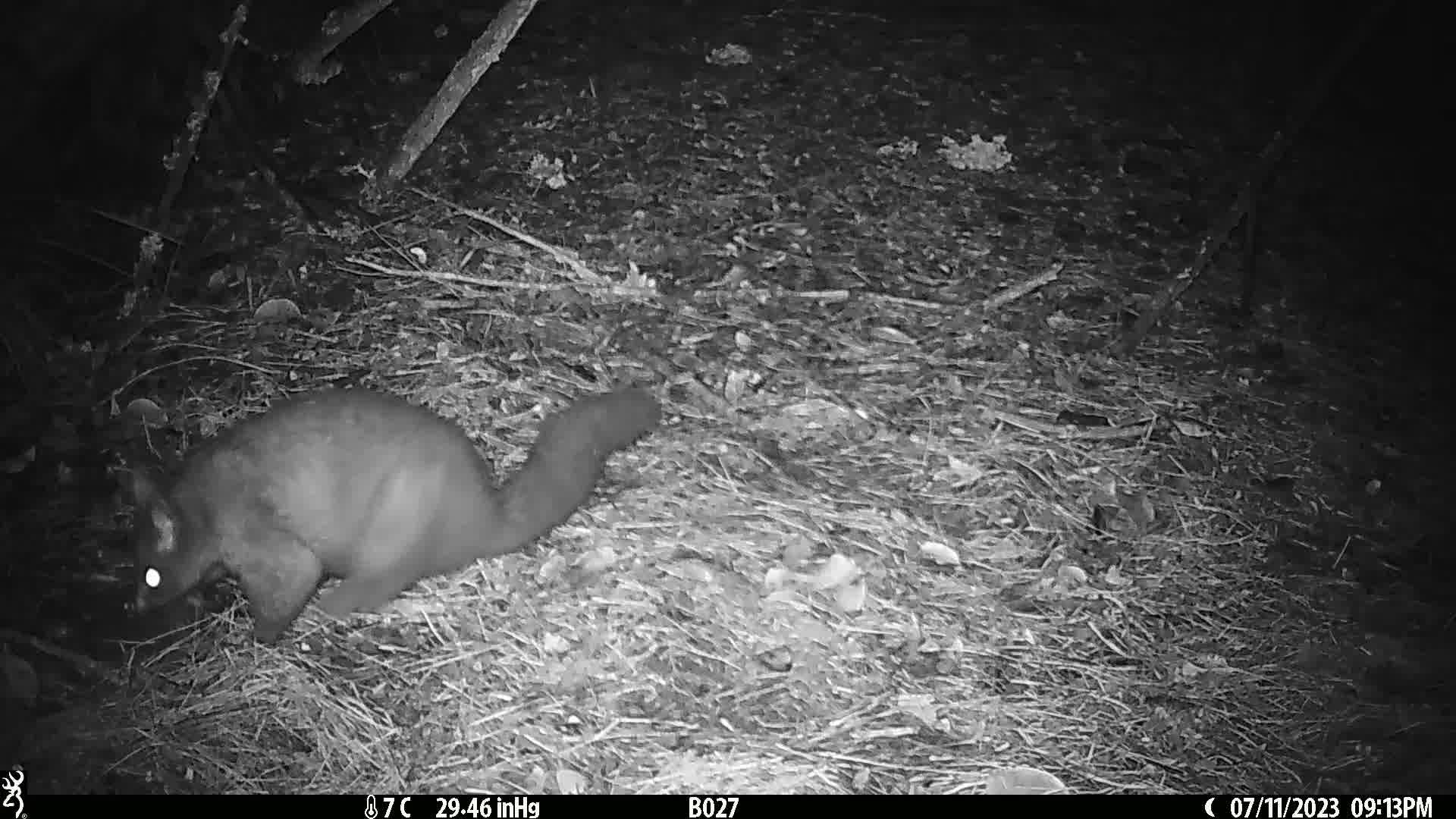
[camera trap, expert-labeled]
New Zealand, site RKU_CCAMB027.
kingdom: Animalia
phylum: Chordata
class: Mammalia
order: Diprotodontia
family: Phalangeridae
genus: Trichosurus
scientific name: Trichosurus vulpecula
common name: common brushtail possum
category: possum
Possum (common brushtail possum) (Trichosurus vulpecula).